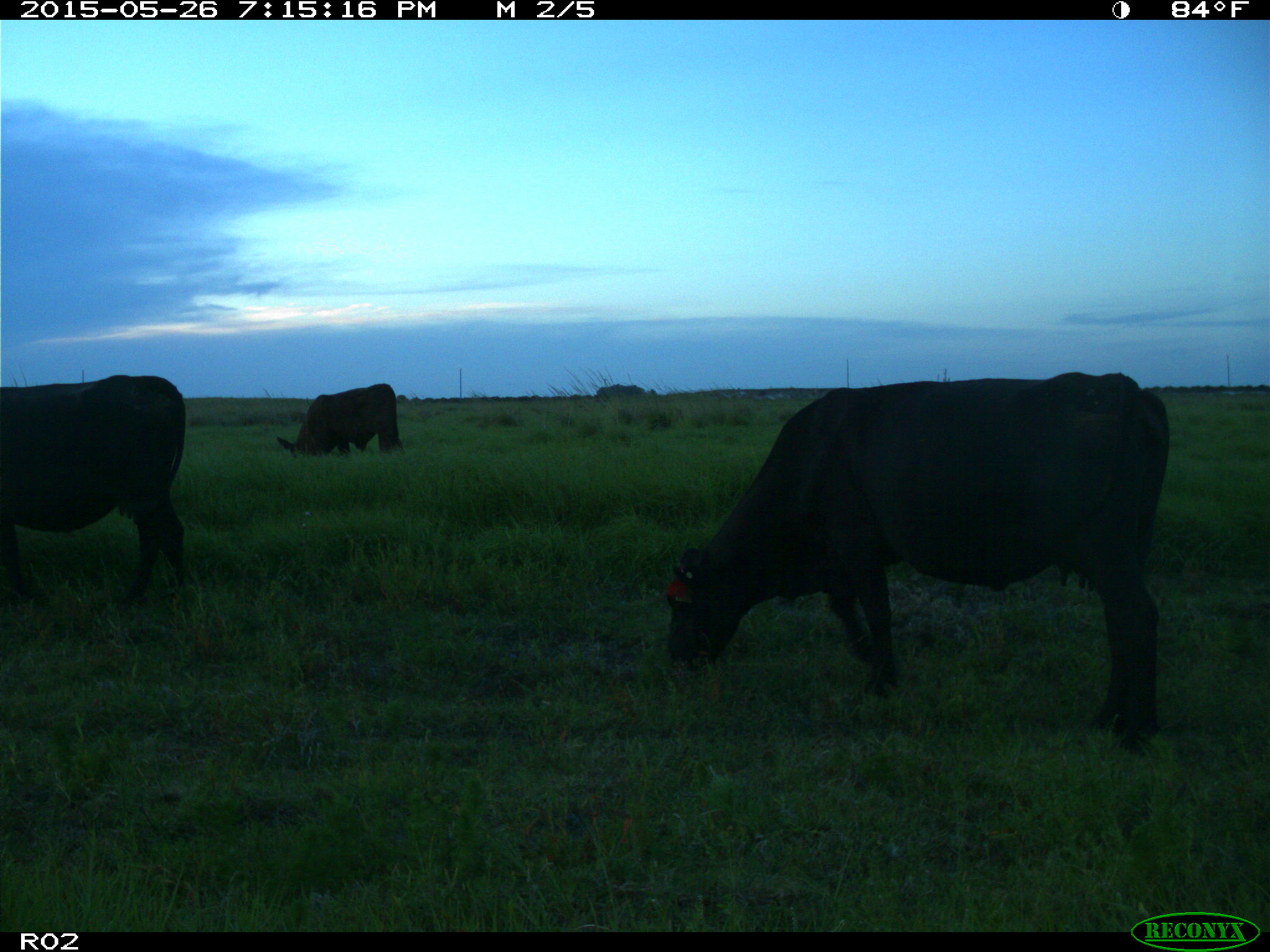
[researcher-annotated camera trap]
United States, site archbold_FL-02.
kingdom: Animalia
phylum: Chordata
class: Mammalia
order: Artiodactyla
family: Bovidae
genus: Bos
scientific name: Bos taurus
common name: domestic cow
Bos taurus (domestic cow).